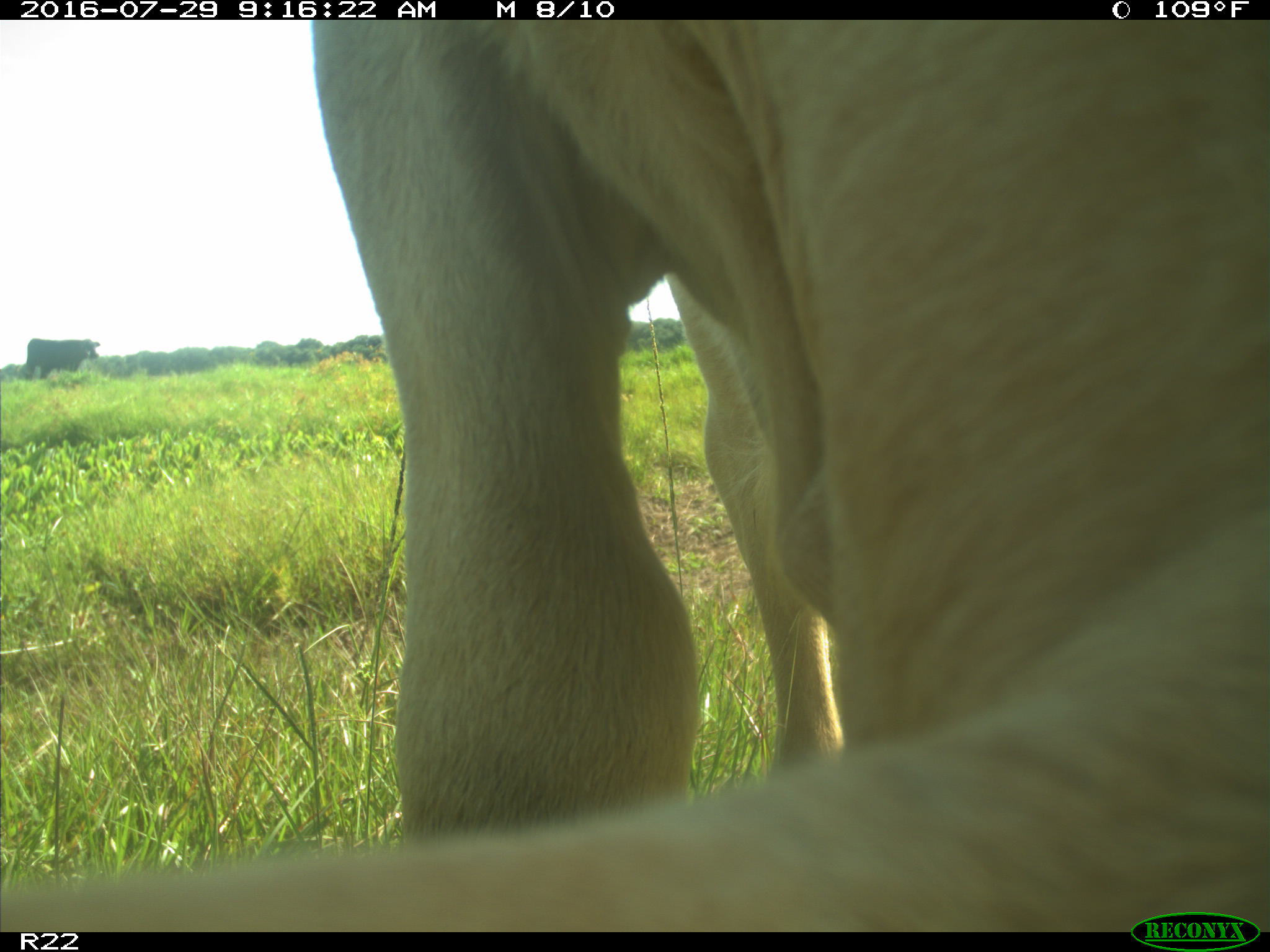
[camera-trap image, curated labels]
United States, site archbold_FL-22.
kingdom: Animalia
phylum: Chordata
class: Mammalia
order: Artiodactyla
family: Bovidae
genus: Bos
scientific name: Bos taurus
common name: domestic cow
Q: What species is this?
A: Bos taurus (domestic cow).